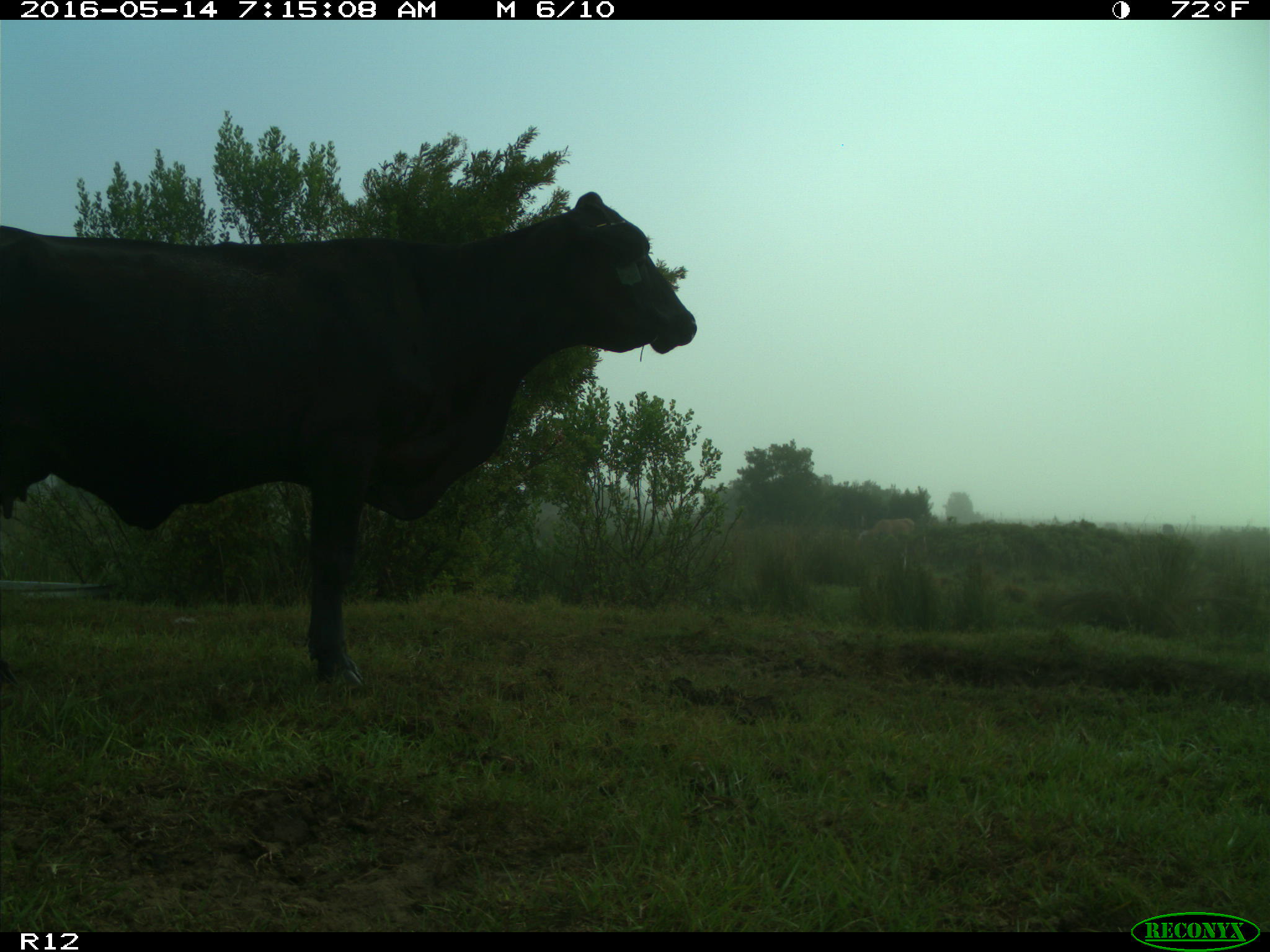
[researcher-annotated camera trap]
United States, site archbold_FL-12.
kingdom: Animalia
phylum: Chordata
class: Mammalia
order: Artiodactyla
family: Bovidae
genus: Bos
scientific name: Bos taurus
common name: domestic cow